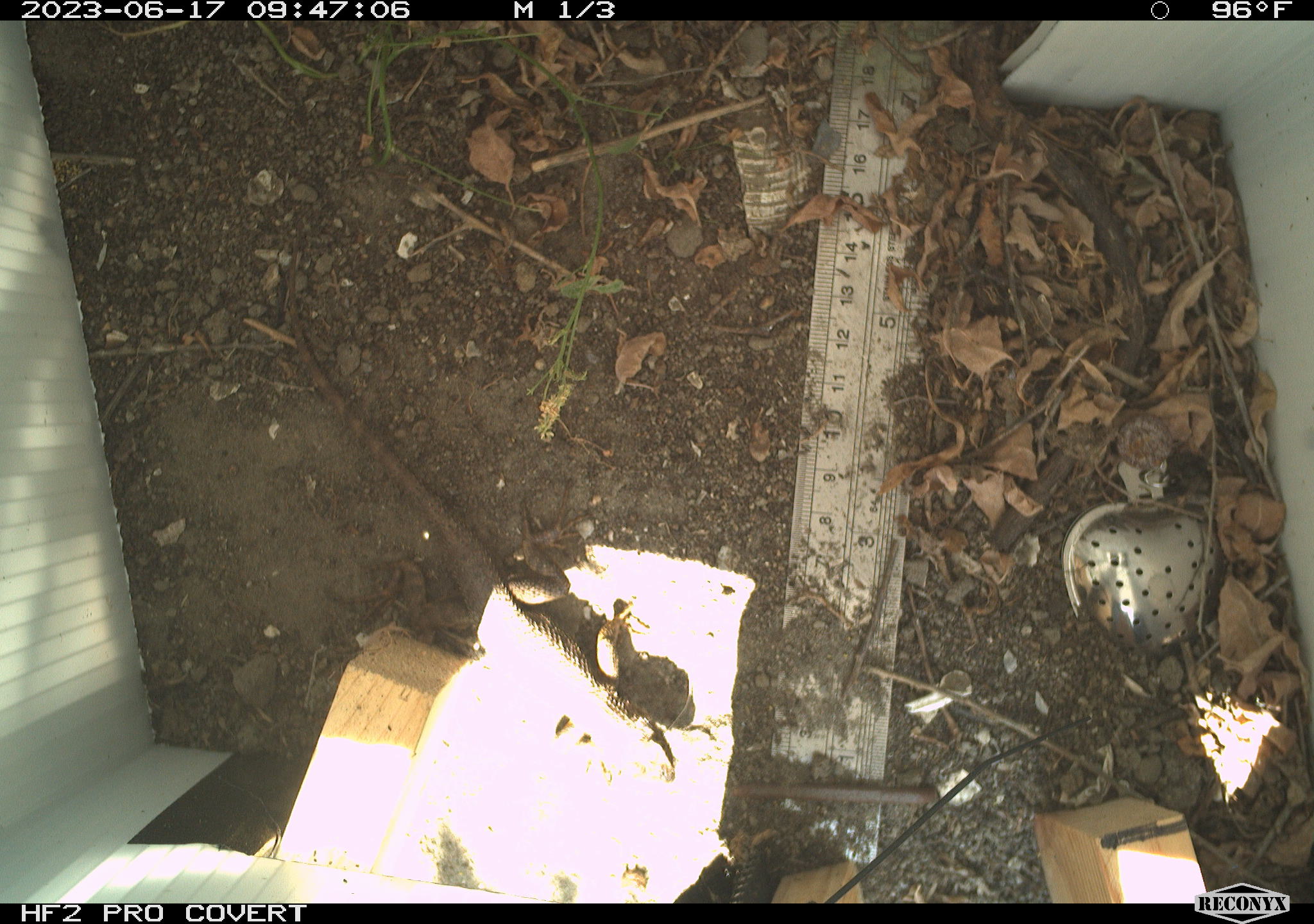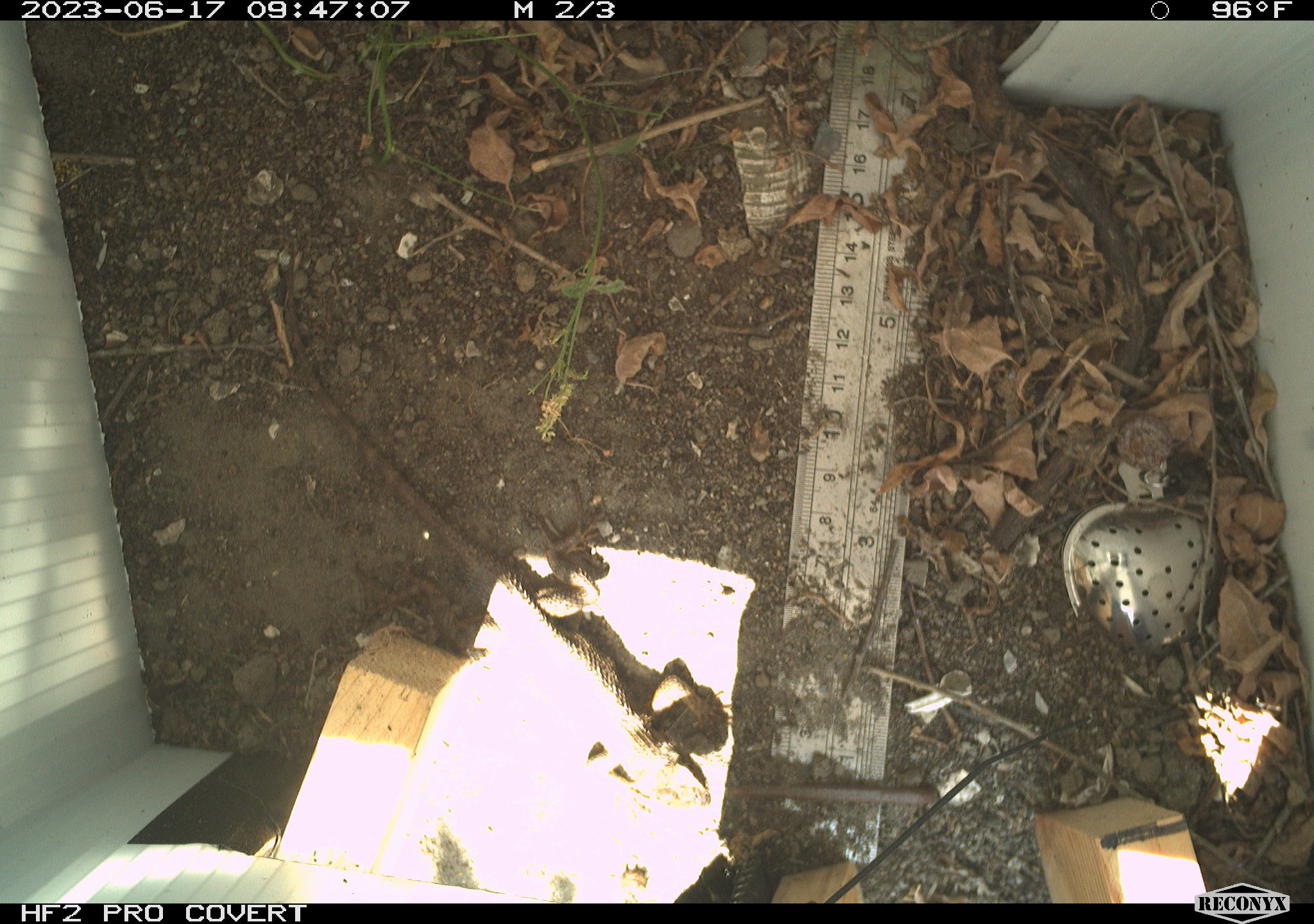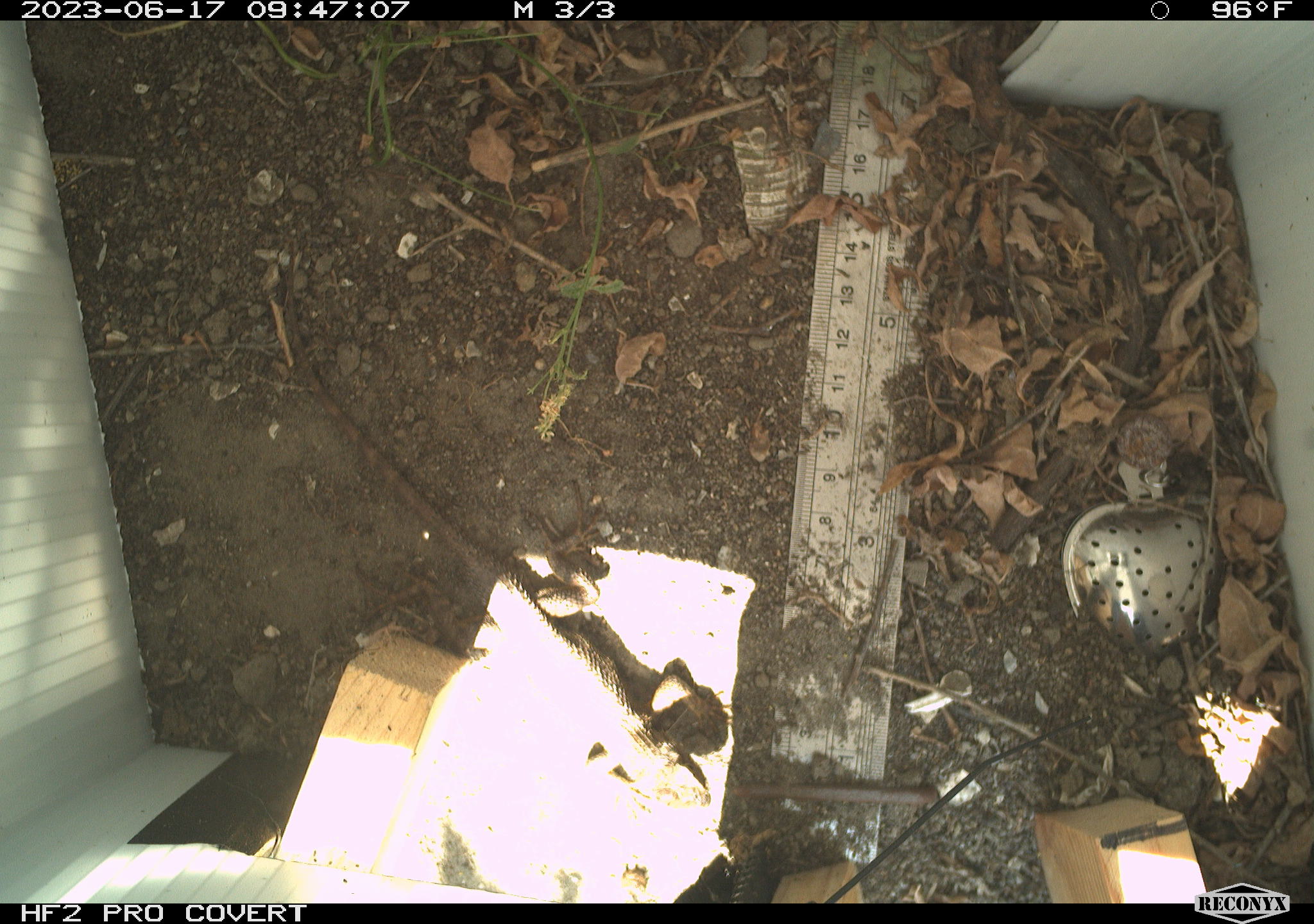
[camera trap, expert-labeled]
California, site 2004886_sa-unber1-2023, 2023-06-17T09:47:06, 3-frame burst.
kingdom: Animalia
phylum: Chordata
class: Reptilia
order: Squamata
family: Phrynosomatidae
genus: Sceloporus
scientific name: Sceloporus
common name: spiny lizards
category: sceloporus species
Sceloporus species (spiny lizards) (Sceloporus).